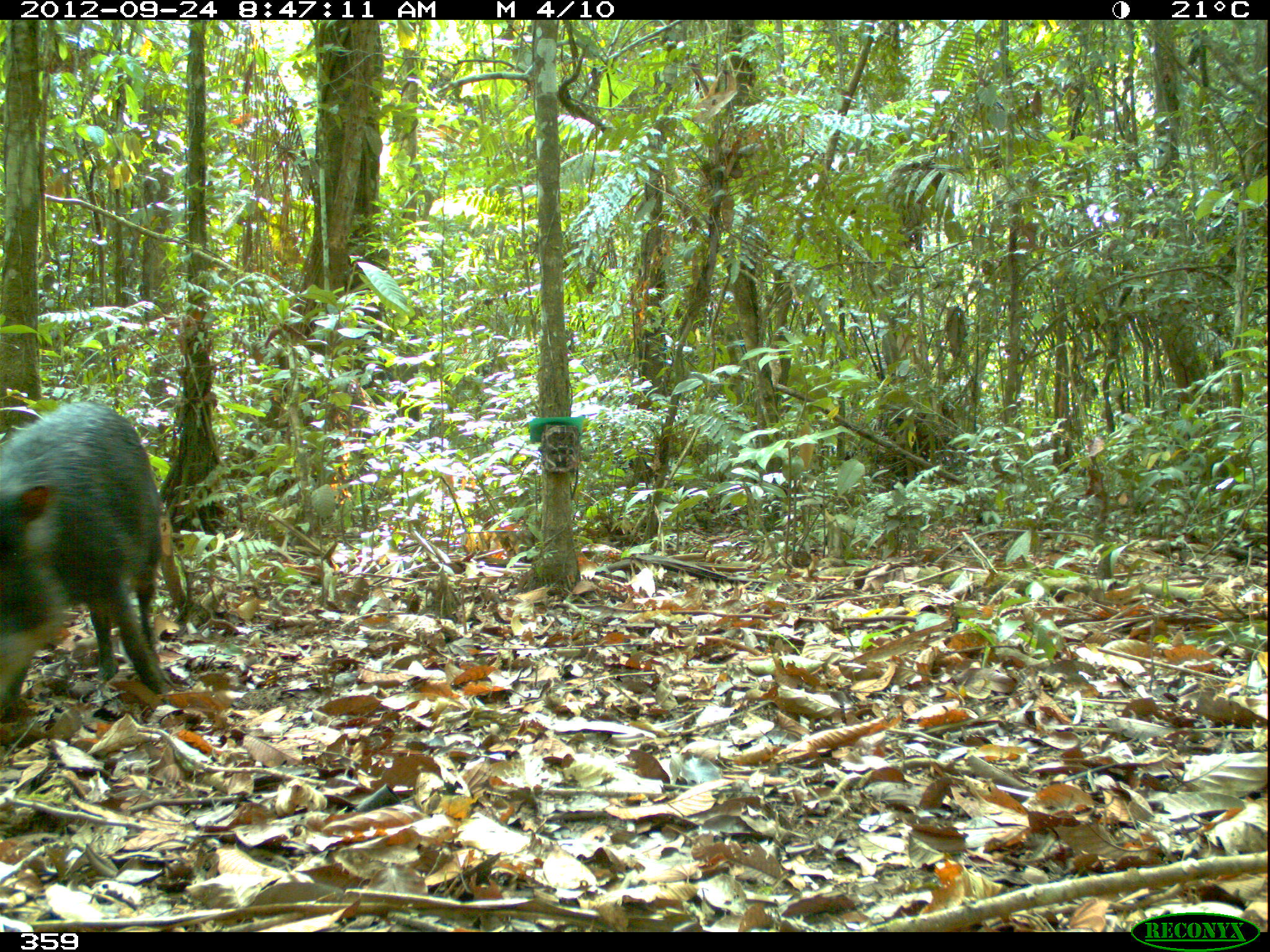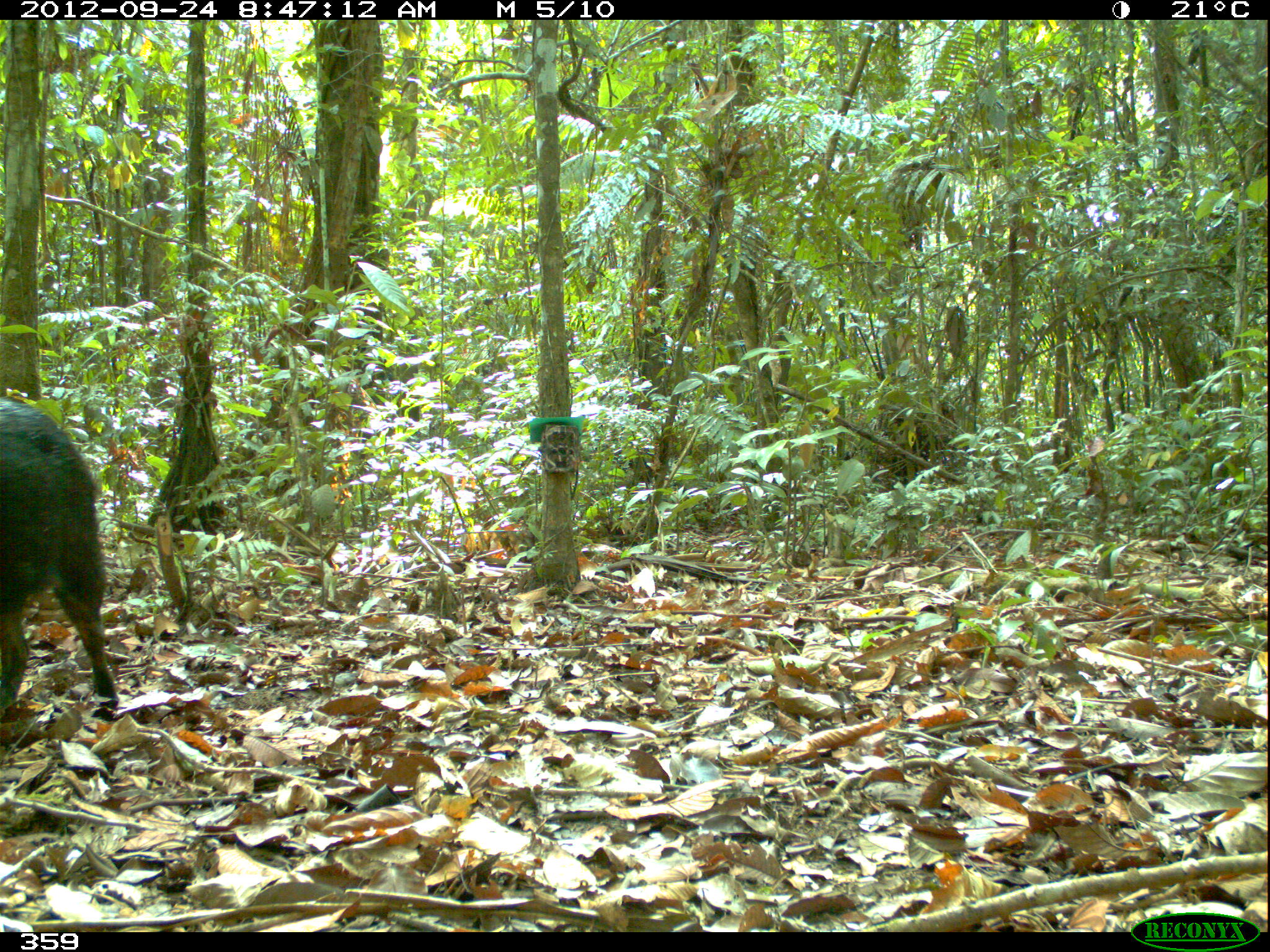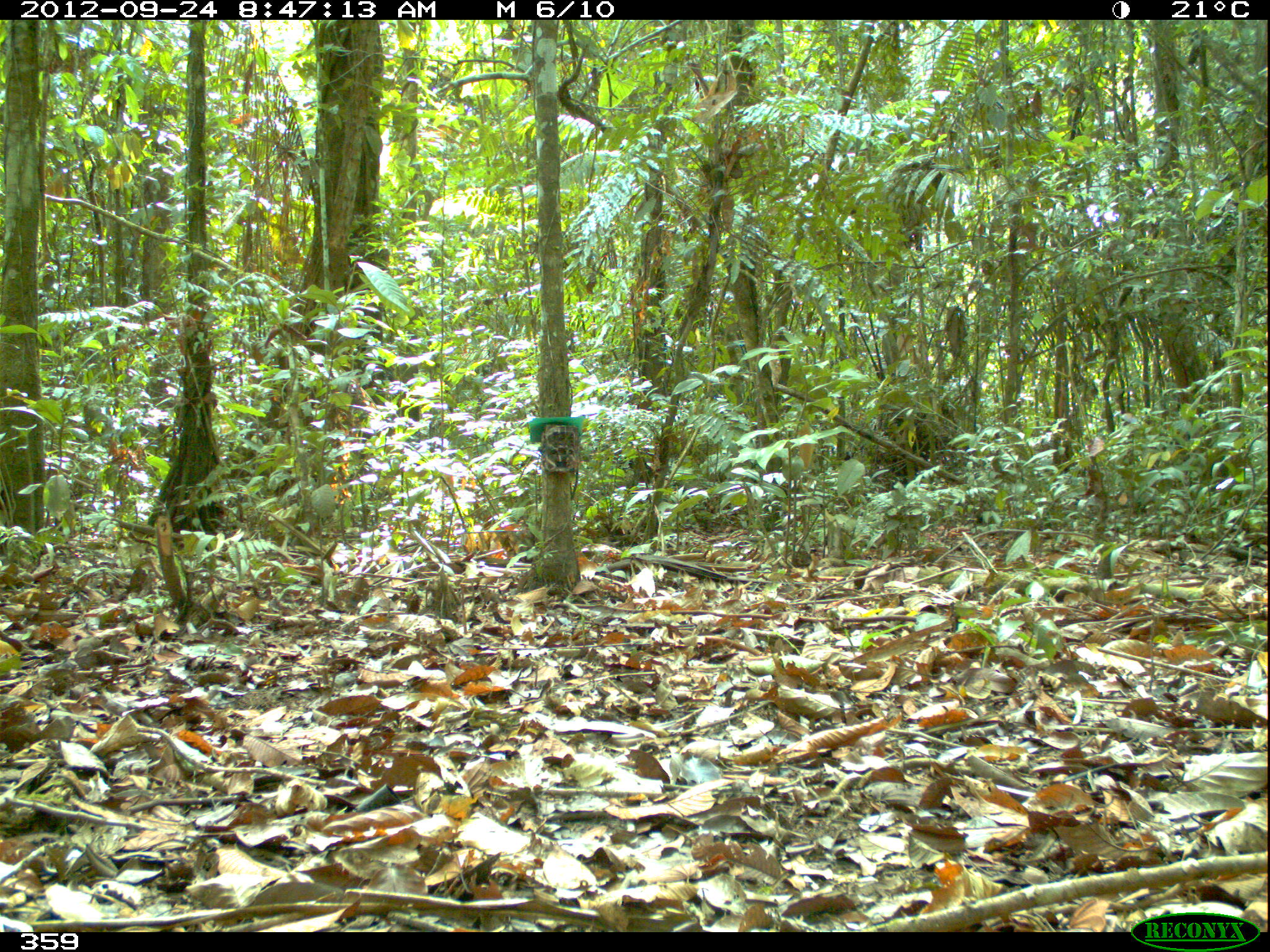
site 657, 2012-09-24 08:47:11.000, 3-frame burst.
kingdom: Animalia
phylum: Chordata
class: Mammalia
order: Artiodactyla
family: Tayassuidae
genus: Tayassu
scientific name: Tayassu pecari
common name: white-lipped peccary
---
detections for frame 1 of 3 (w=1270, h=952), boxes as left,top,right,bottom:
tayassu pecari: 0,396,191,729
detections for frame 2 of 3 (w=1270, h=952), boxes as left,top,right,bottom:
tayassu pecari: 0,395,120,720